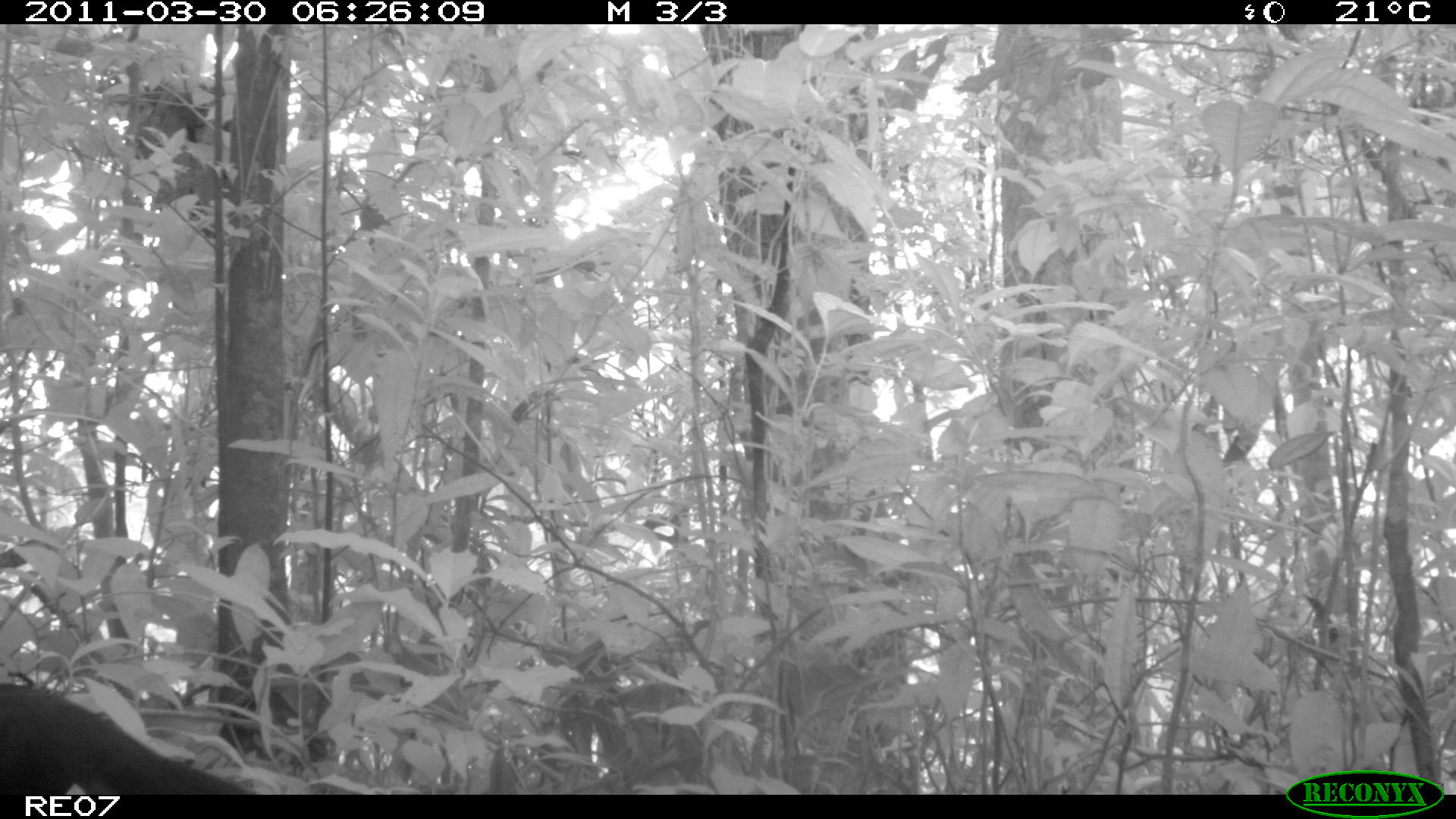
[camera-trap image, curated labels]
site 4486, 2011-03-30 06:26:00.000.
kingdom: Animalia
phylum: Chordata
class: Aves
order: Cuculiformes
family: Cuculidae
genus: Coua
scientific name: Coua serriana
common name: red-breasted coua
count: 1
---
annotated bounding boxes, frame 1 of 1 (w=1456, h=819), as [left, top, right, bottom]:
coua serriana: [0, 680, 249, 795]